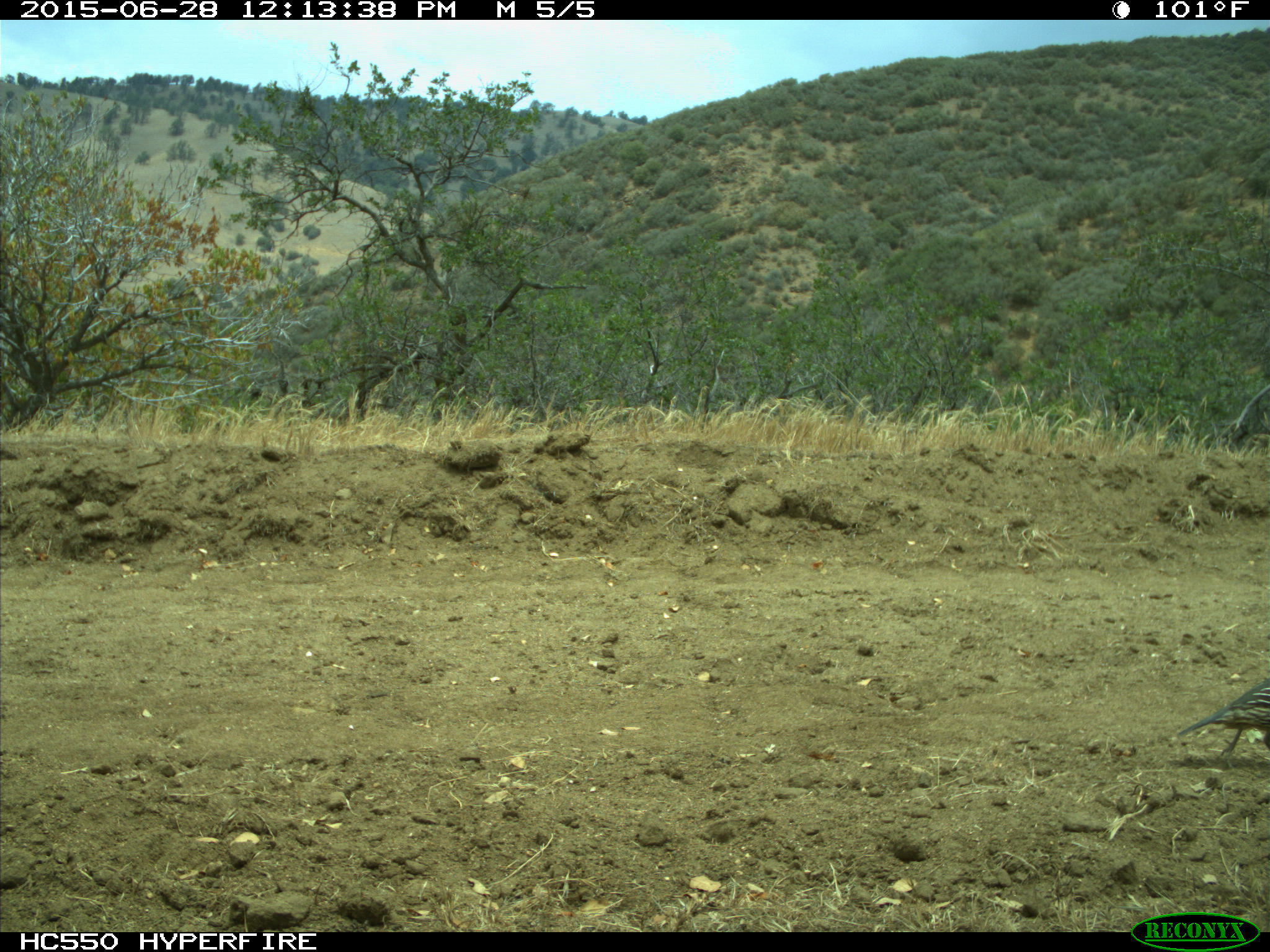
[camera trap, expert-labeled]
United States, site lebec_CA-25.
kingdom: Animalia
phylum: Chordata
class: Aves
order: Galliformes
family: Odontophoridae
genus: Callipepla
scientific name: Callipepla californica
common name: california quail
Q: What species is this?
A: Callipepla californica (california quail).